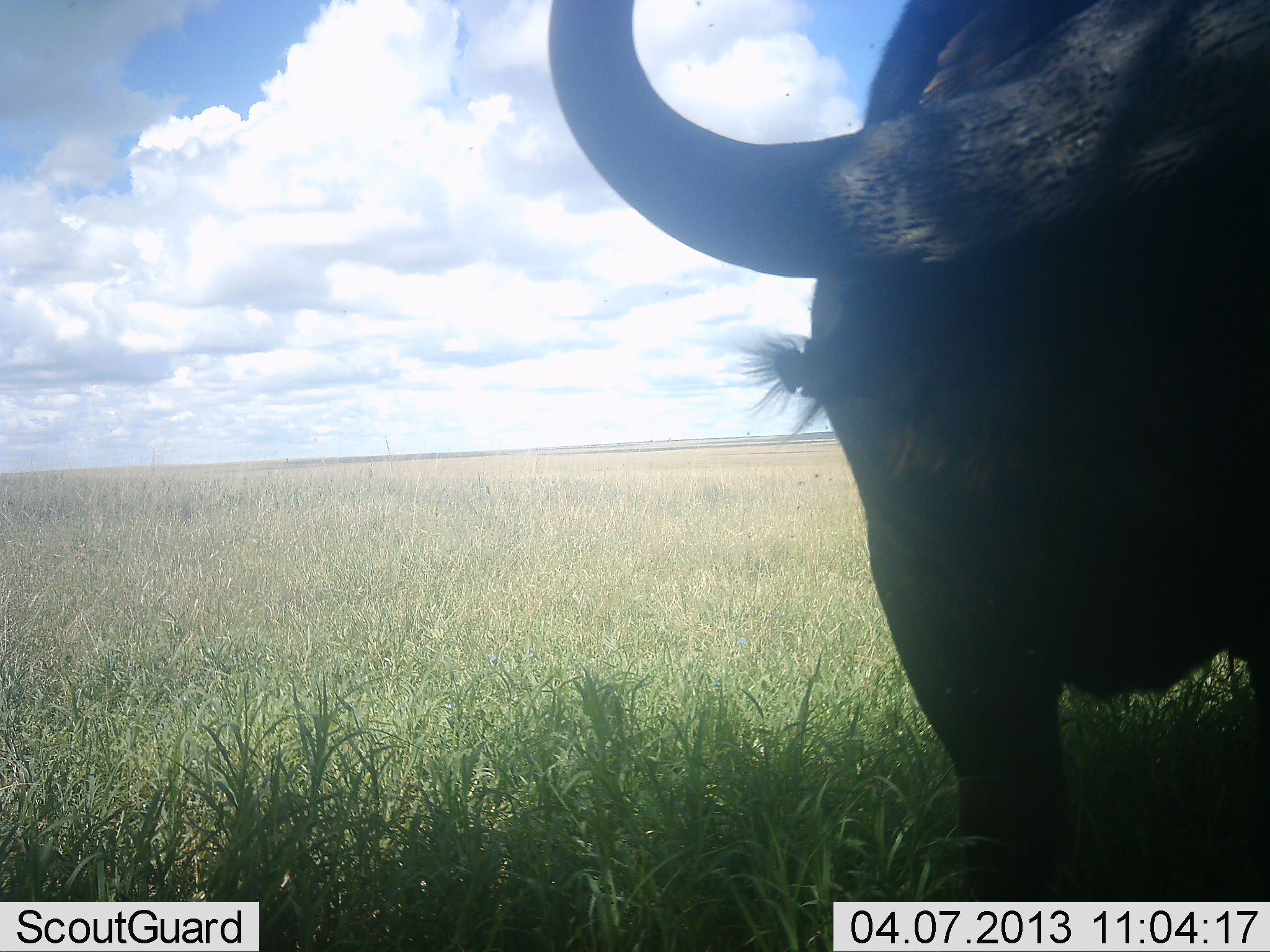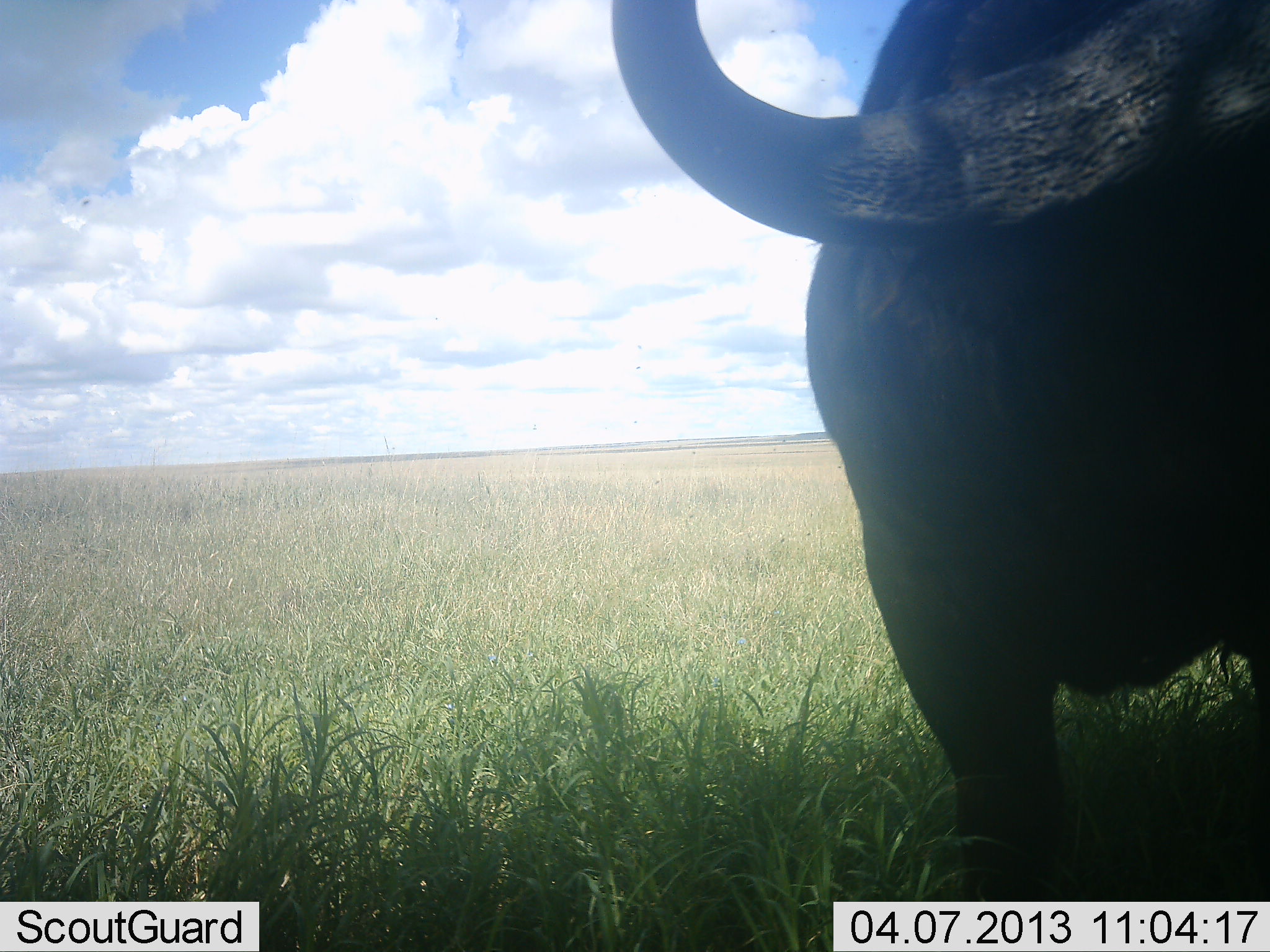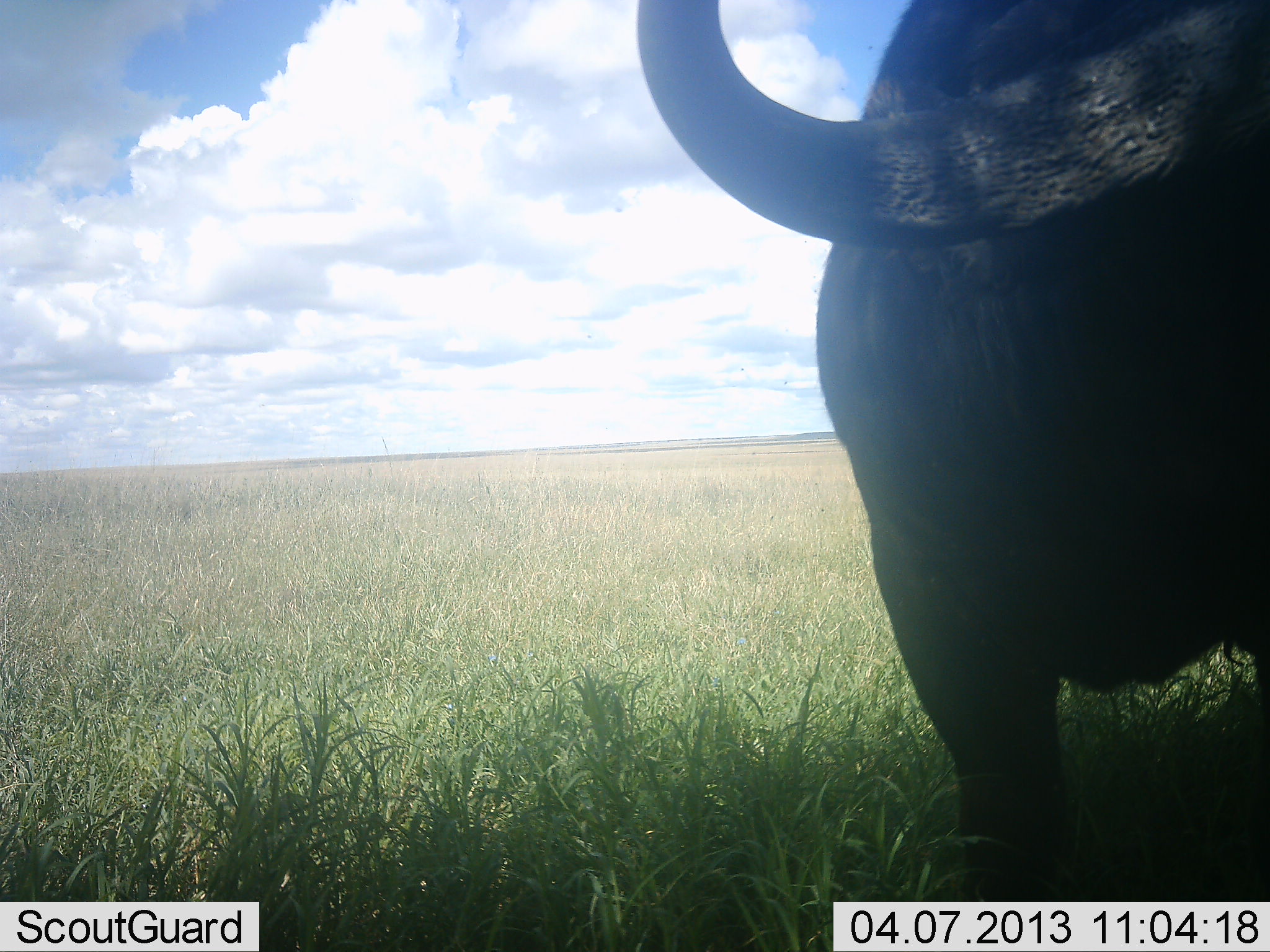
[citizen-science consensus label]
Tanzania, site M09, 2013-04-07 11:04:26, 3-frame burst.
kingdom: Animalia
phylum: Chordata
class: Mammalia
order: Artiodactyla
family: Bovidae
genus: Syncerus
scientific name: Syncerus caffer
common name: cape buffalo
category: buffalo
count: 1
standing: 91%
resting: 0%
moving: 0%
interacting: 3%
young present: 0%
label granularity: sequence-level